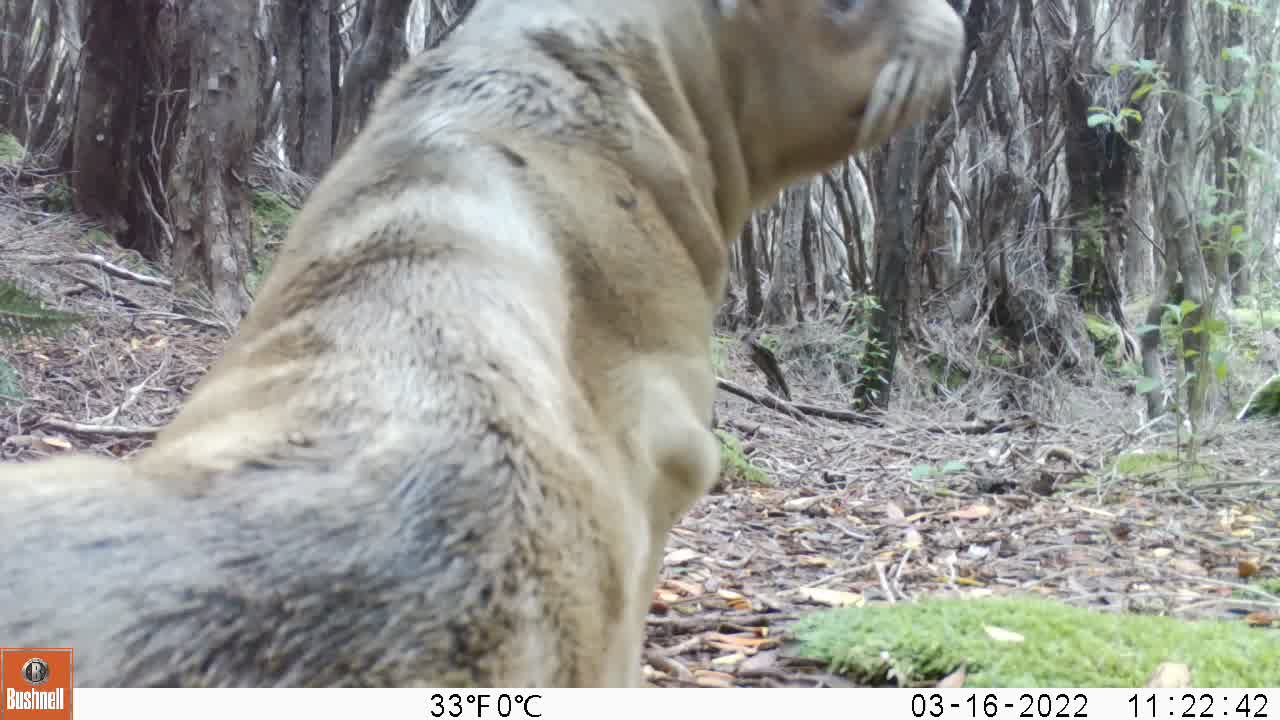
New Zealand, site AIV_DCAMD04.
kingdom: Animalia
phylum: Chordata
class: Mammalia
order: Carnivora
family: Otariidae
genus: Phocarctos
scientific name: Phocarctos hookeri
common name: new zealand sea lion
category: sealion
Sealion (new zealand sea lion) (Phocarctos hookeri).